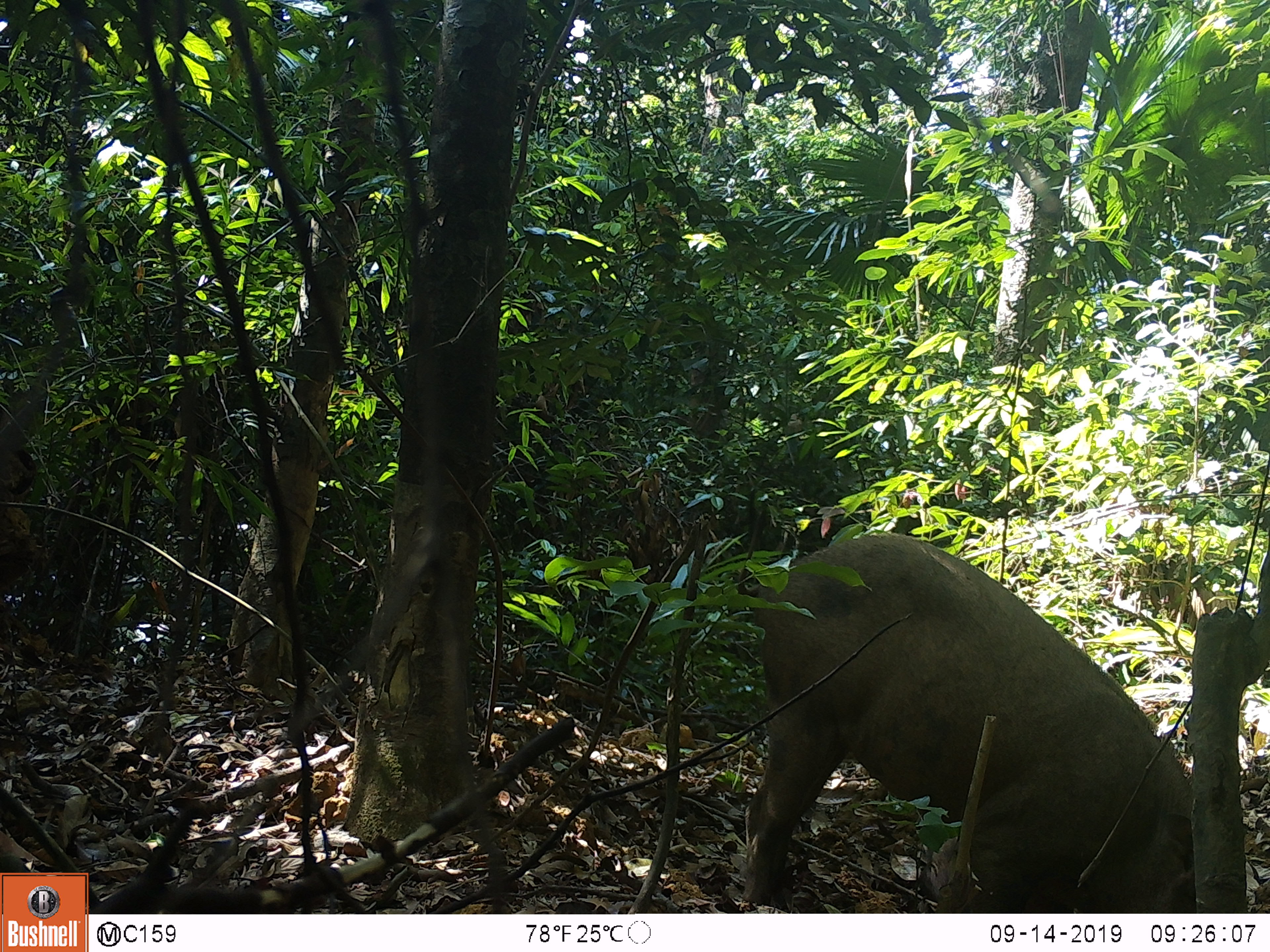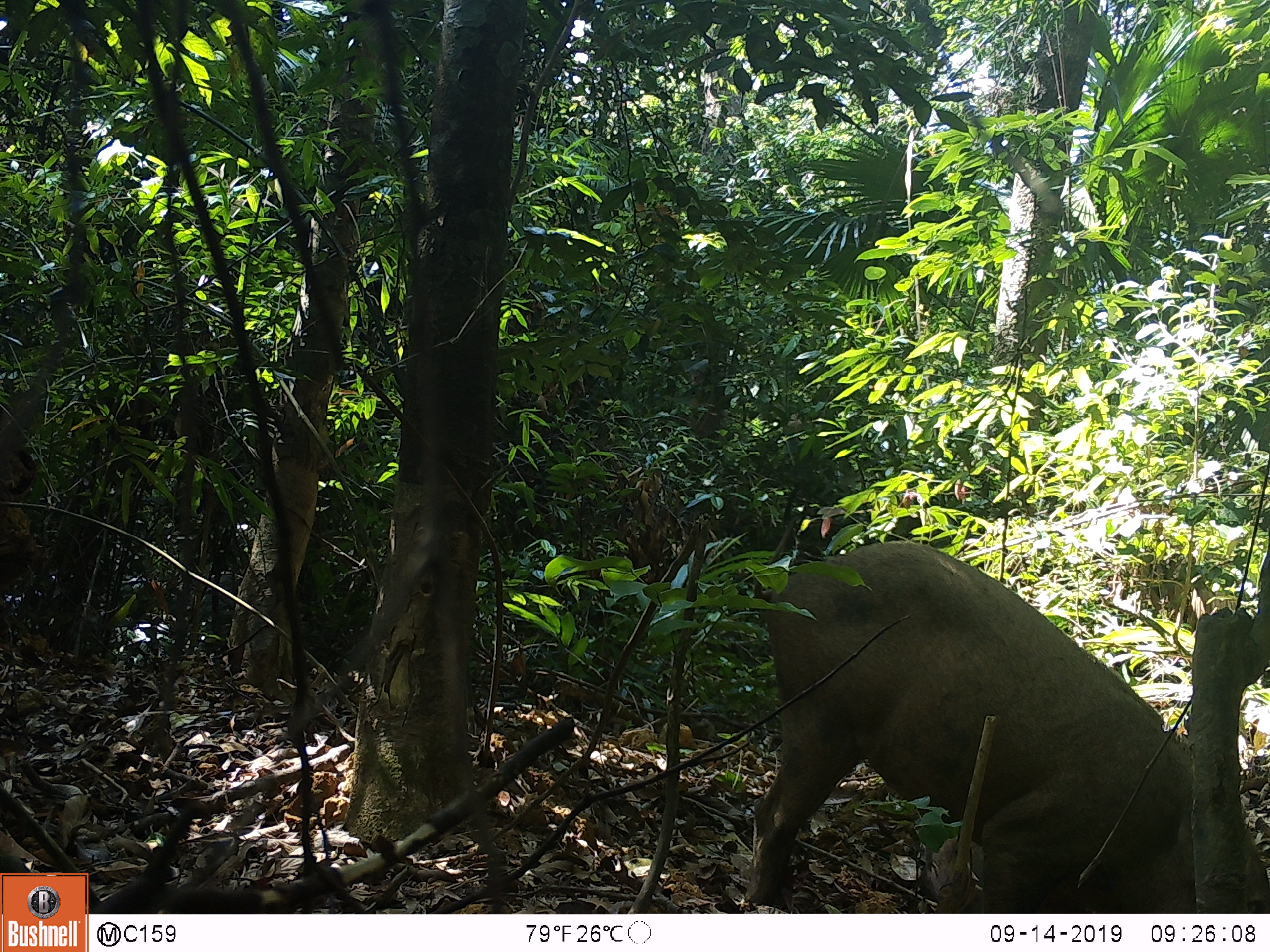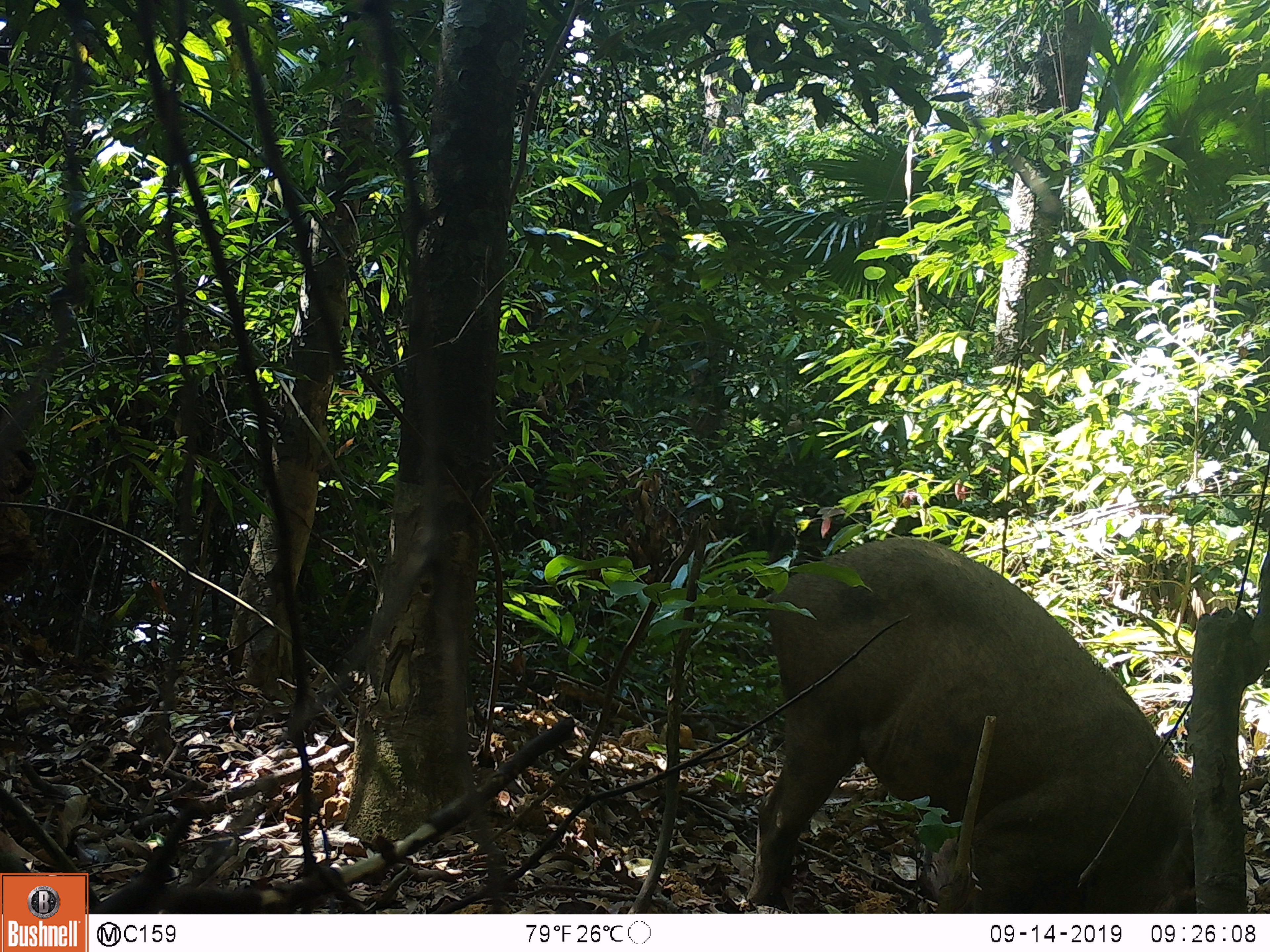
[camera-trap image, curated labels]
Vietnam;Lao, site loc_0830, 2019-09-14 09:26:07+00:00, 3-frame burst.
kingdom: Animalia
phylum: Chordata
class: Mammalia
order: Artiodactyla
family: Suidae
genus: Sus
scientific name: Sus scrofa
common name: eurasian wild pig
Eurasian wild pig (Sus scrofa). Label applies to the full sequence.